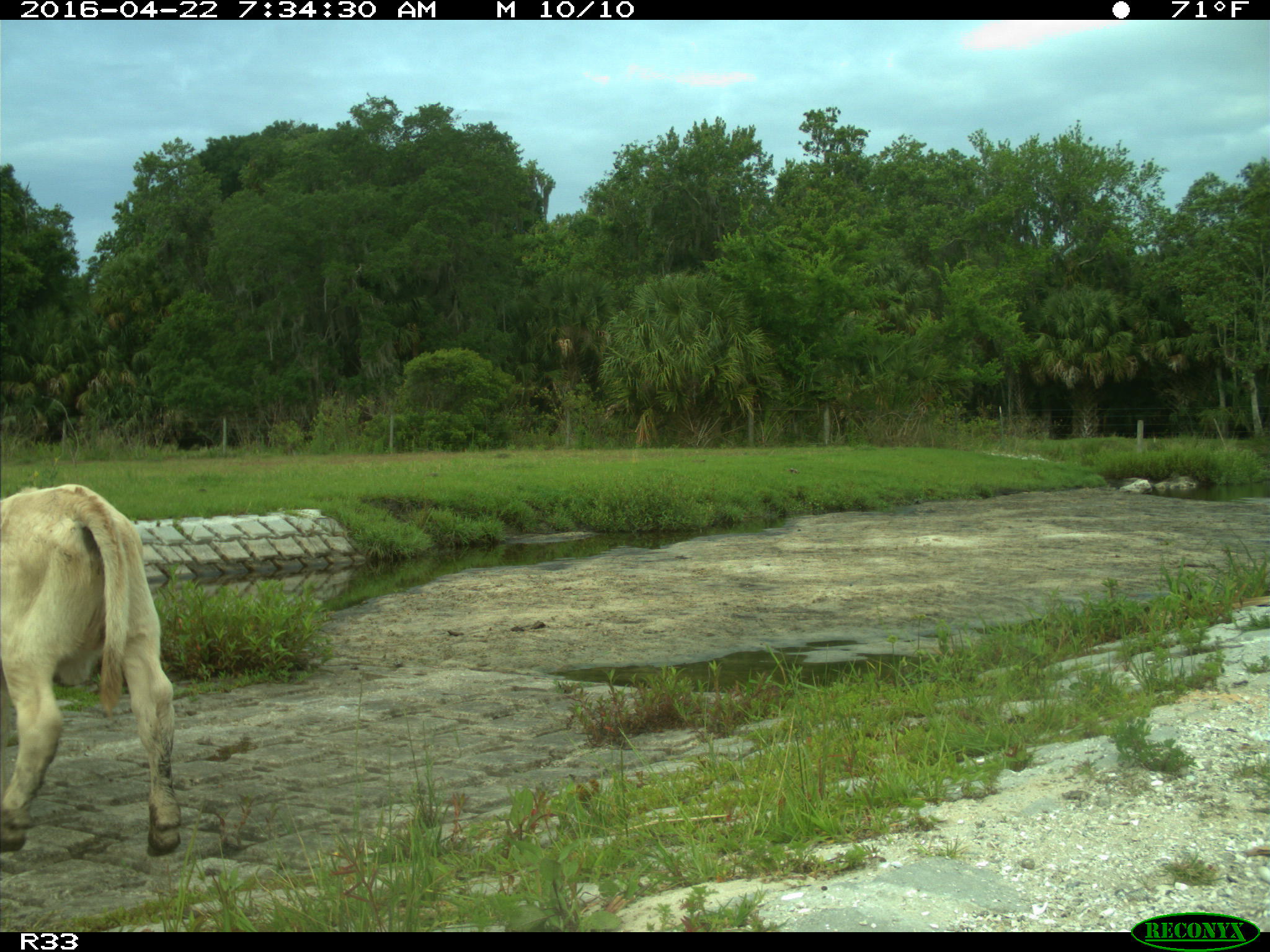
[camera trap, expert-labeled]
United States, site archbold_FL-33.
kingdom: Animalia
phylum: Chordata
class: Mammalia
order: Artiodactyla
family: Bovidae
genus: Bos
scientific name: Bos taurus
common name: domestic cow